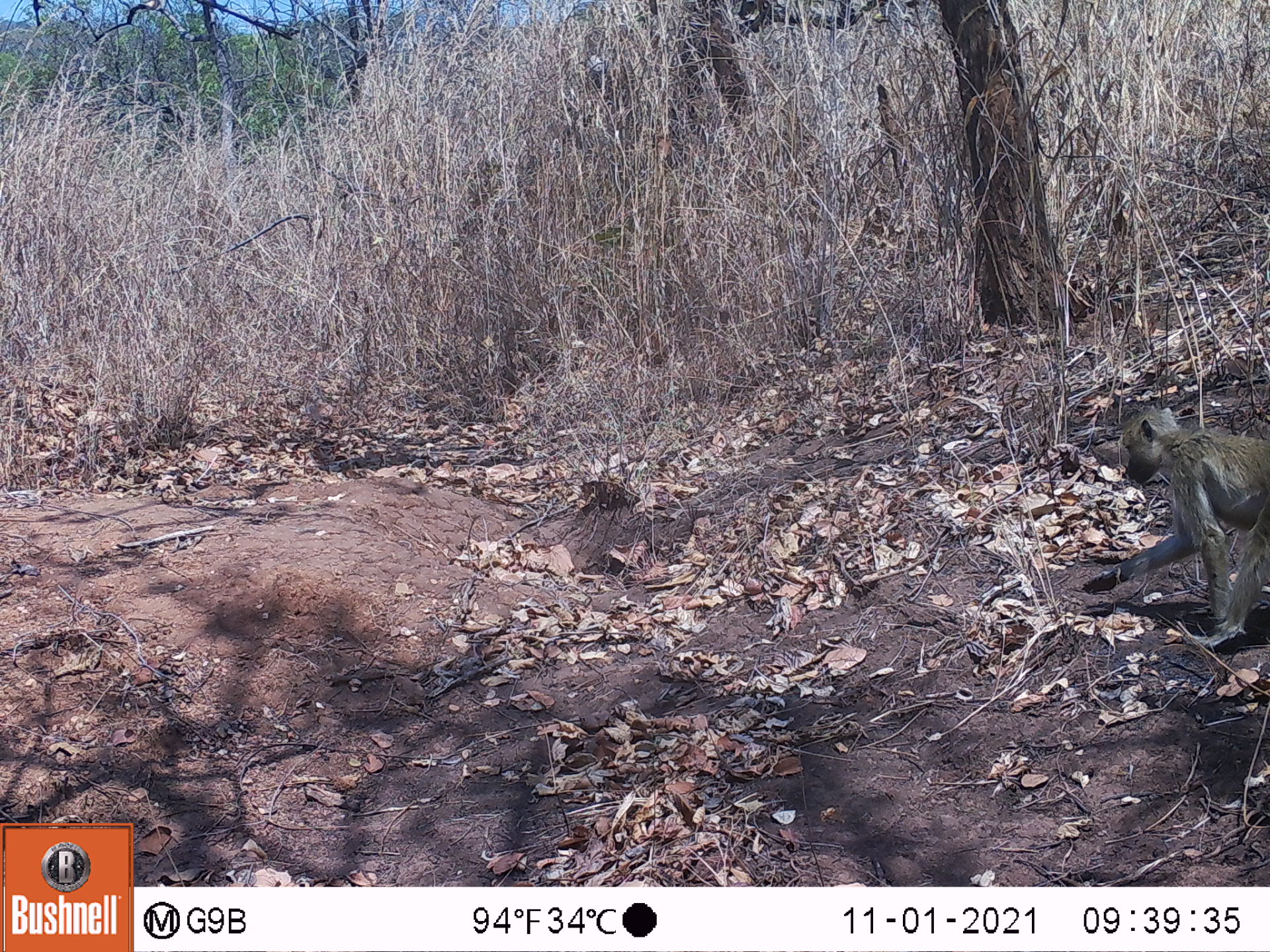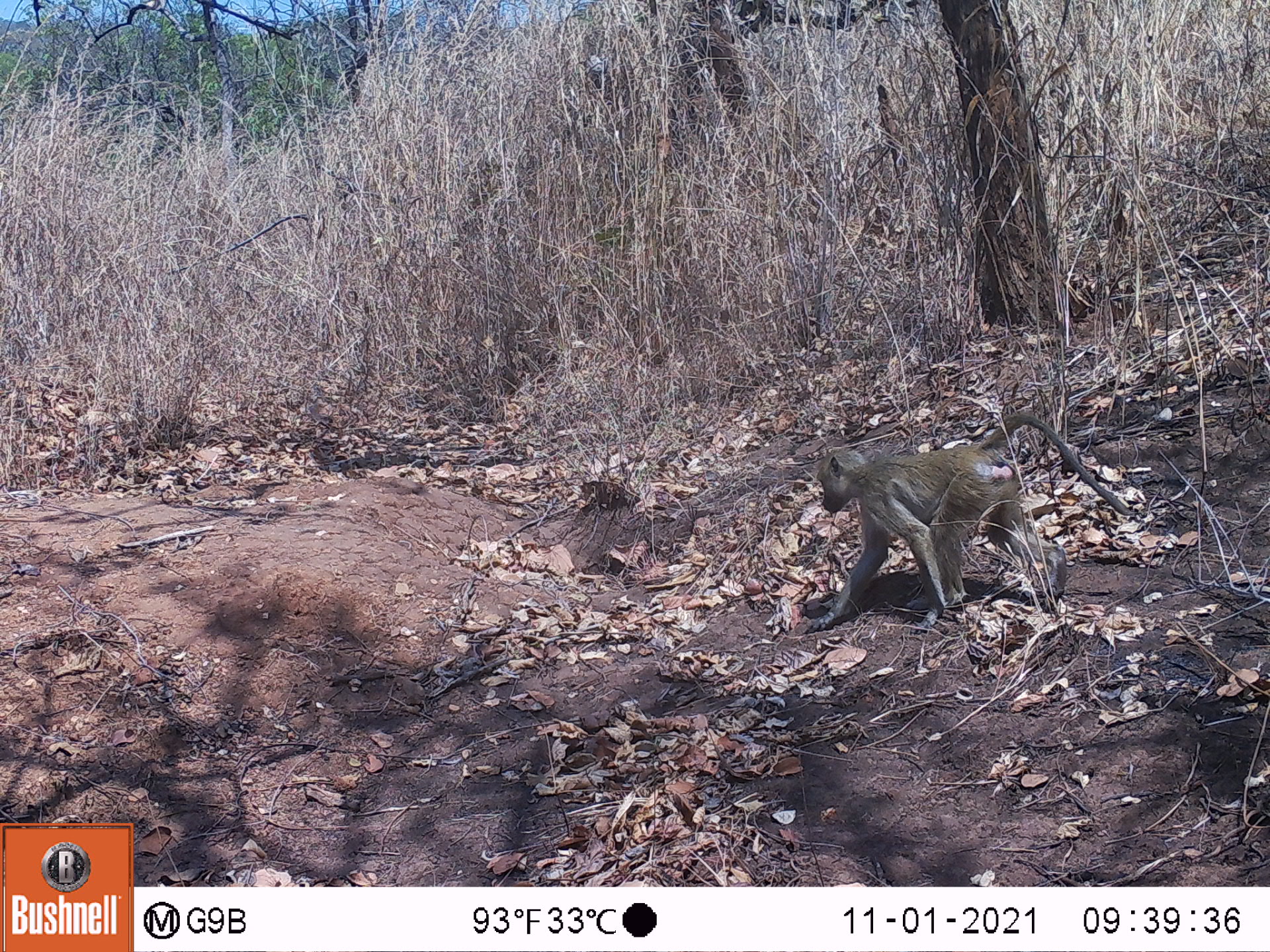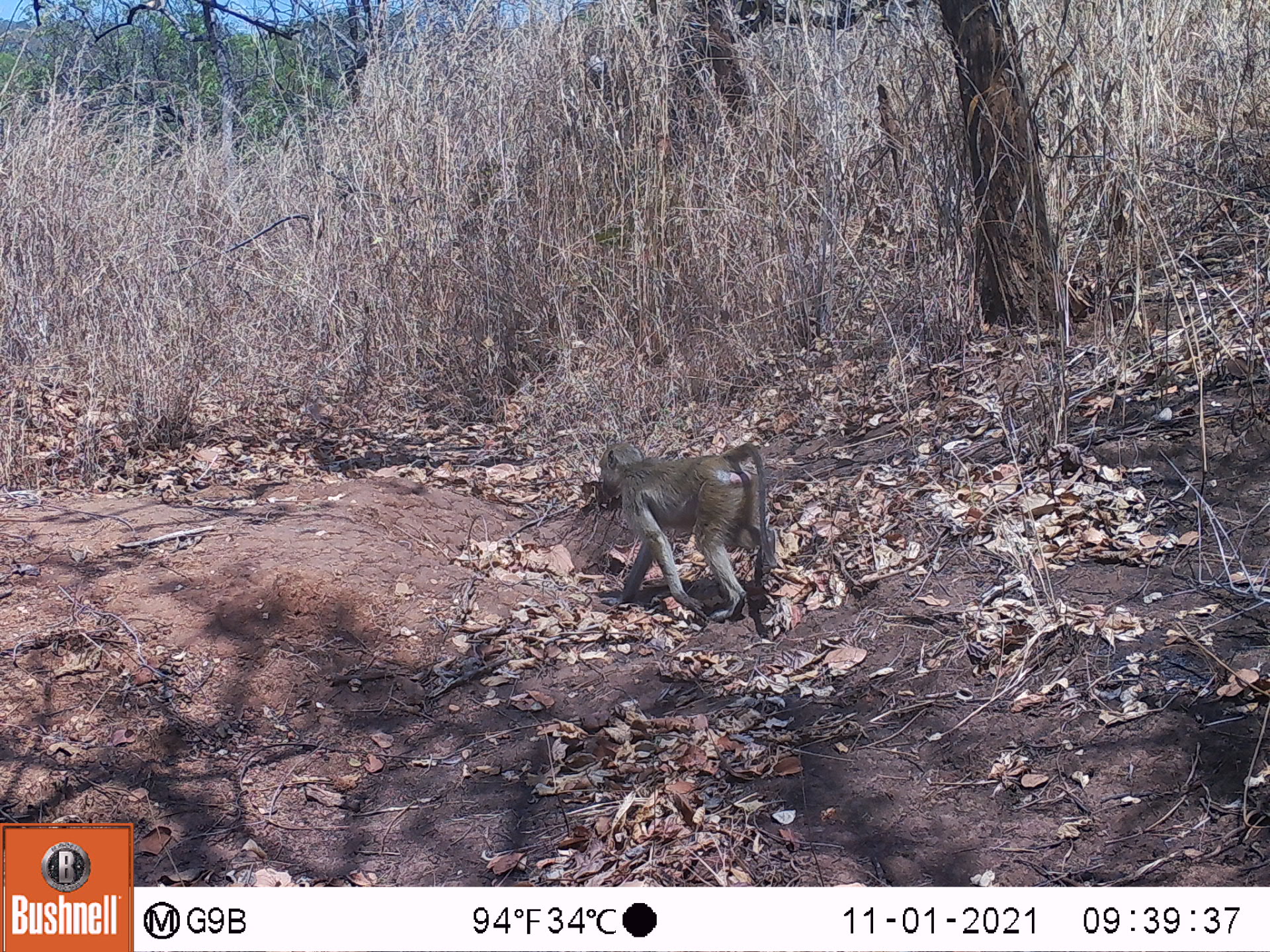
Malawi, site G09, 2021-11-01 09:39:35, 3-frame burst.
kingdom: Animalia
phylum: Chordata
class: Mammalia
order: Primates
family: Cercopithecidae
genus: Papio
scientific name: Papio cynocephalus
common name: yellow baboon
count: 1